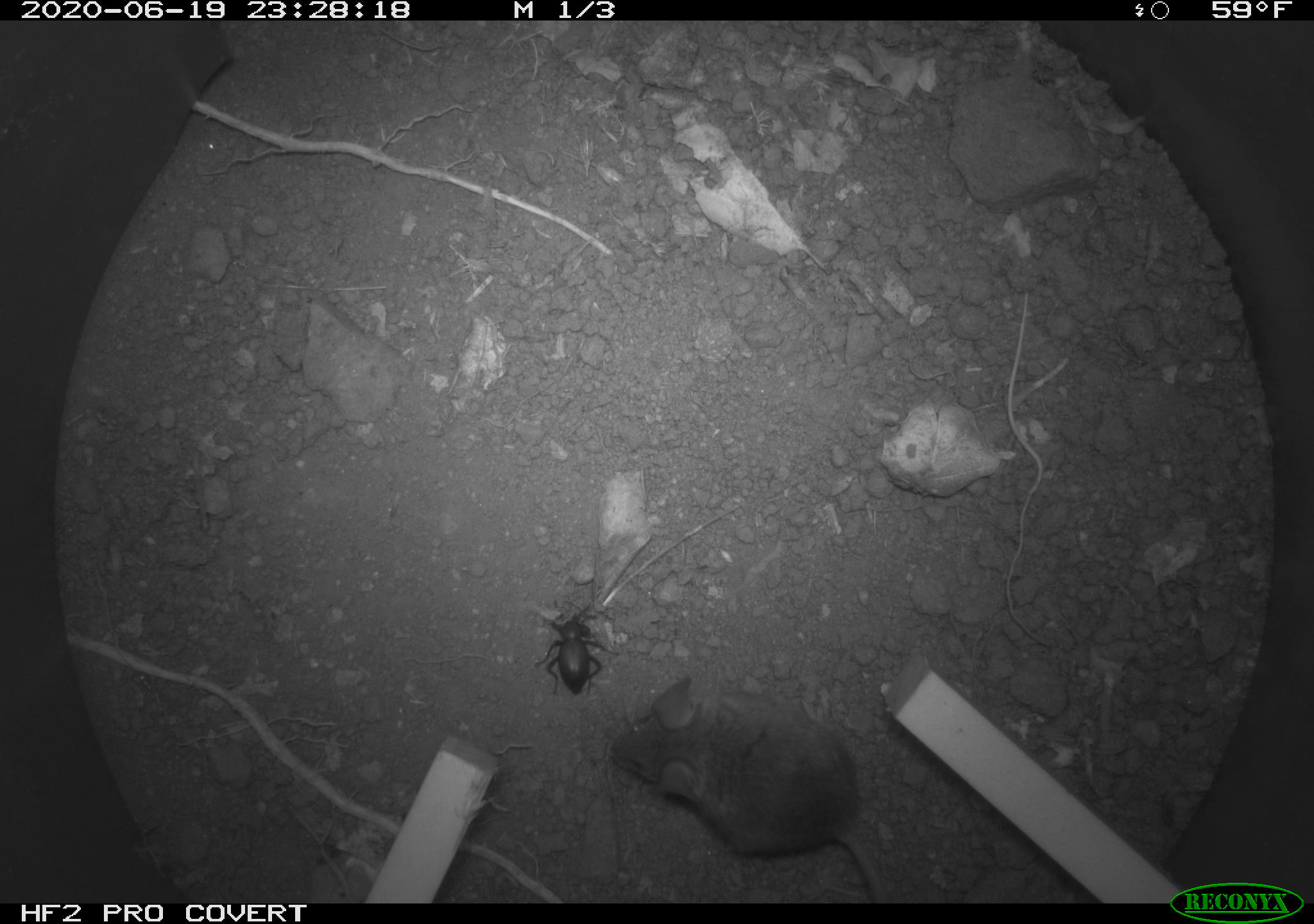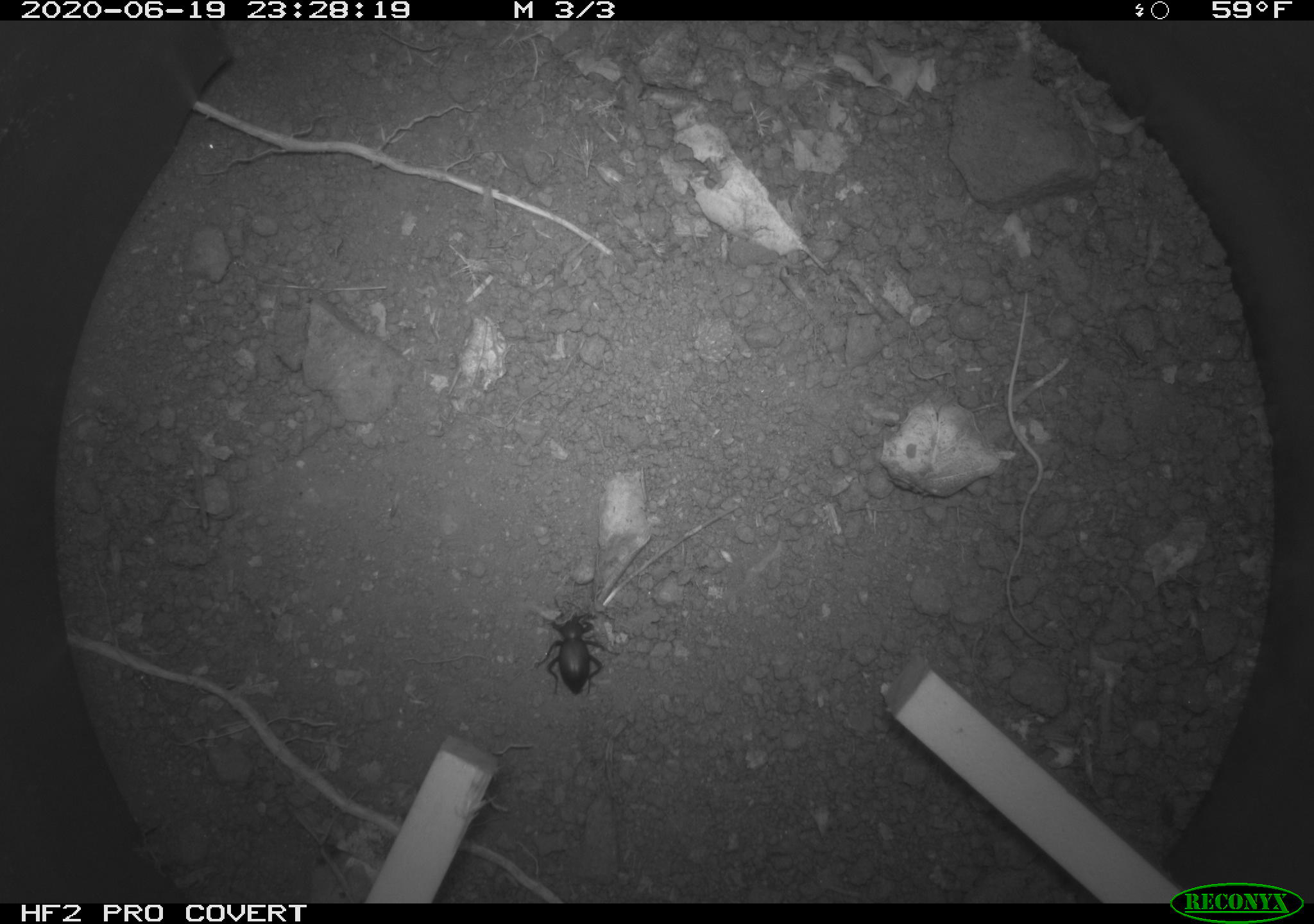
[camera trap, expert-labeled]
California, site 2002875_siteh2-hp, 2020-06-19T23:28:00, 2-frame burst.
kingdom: Animalia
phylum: Chordata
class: Mammalia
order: Rodentia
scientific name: Rodentia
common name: mouse species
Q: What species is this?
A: Mouse species (Rodentia).